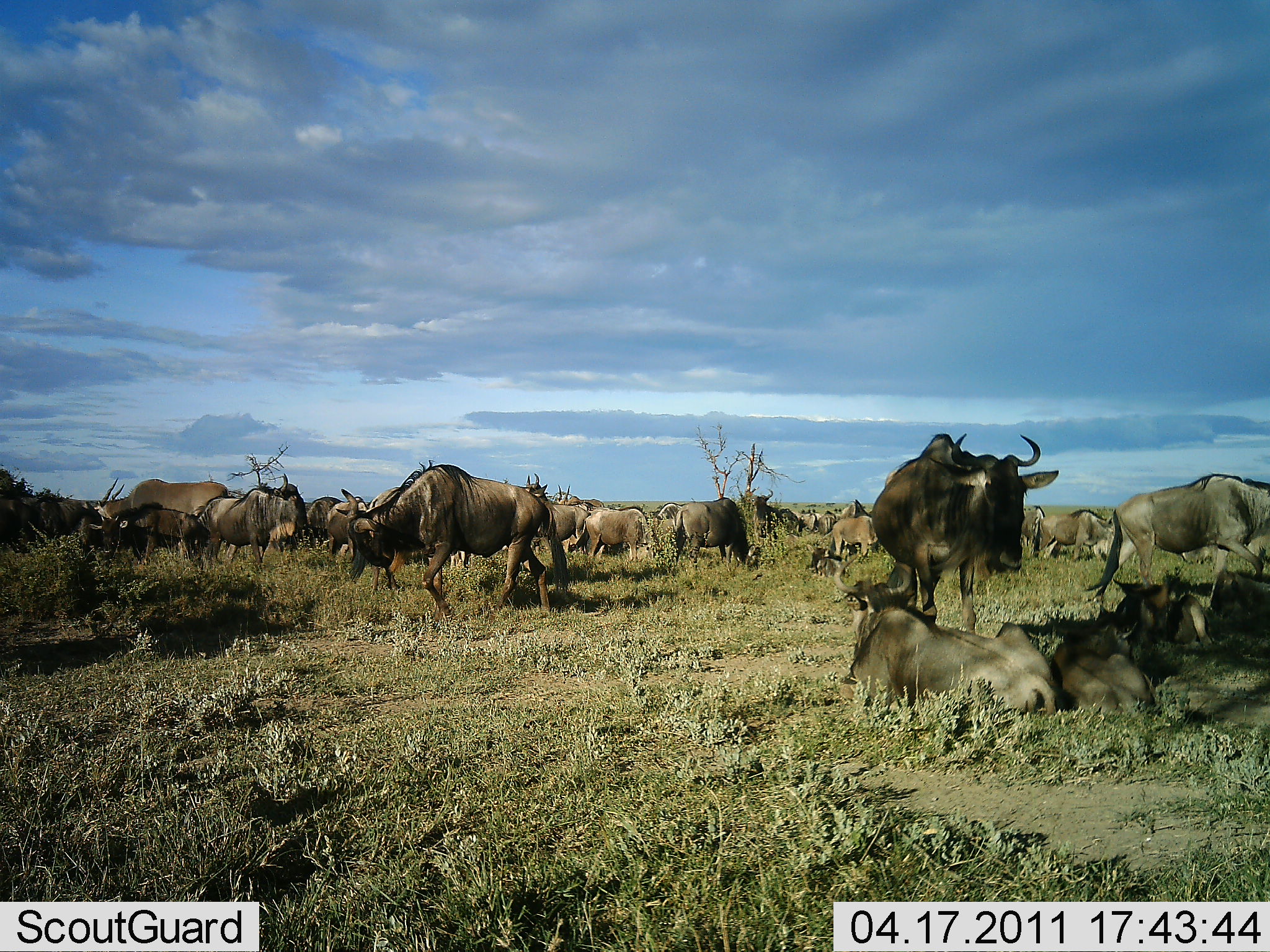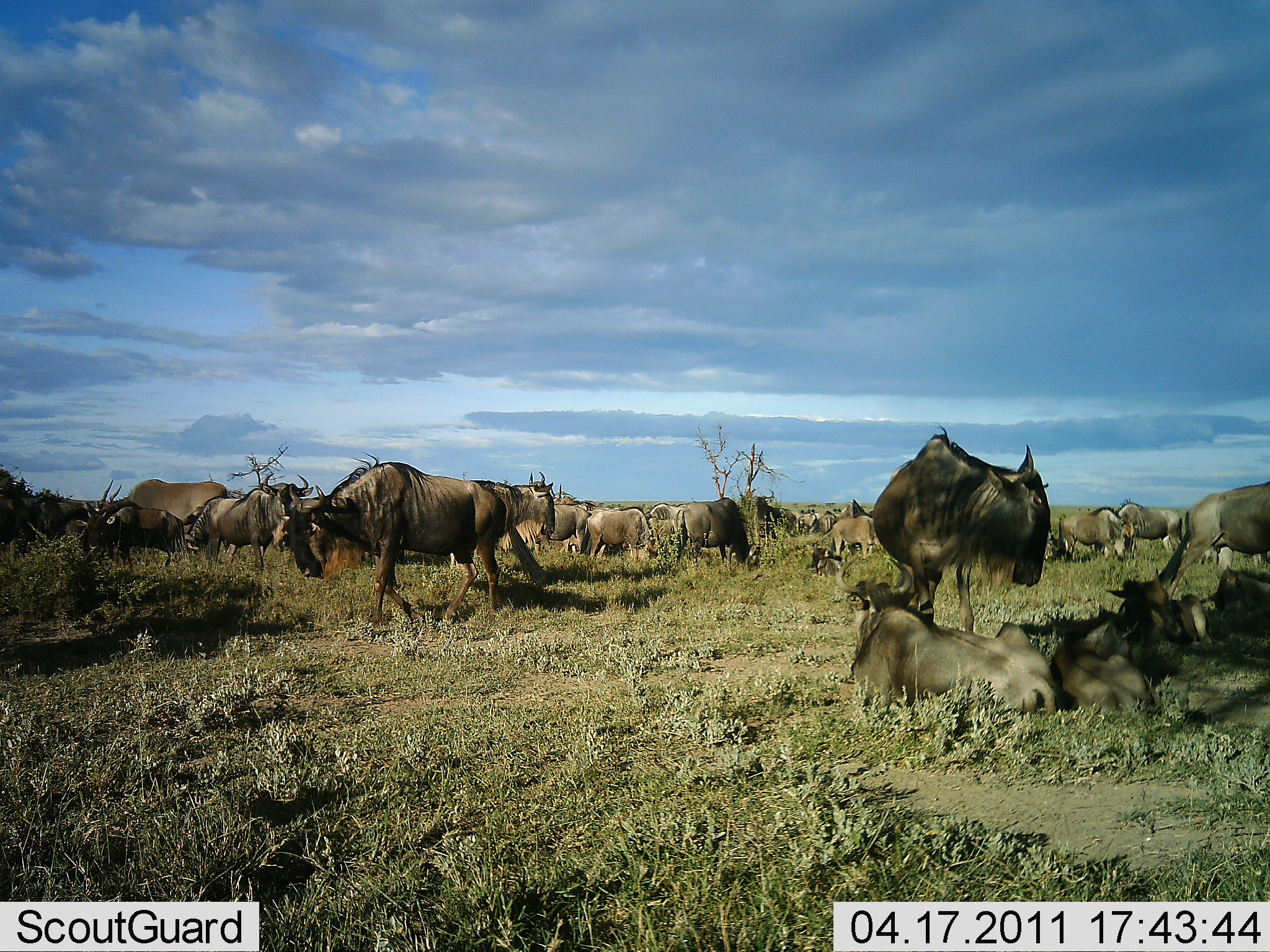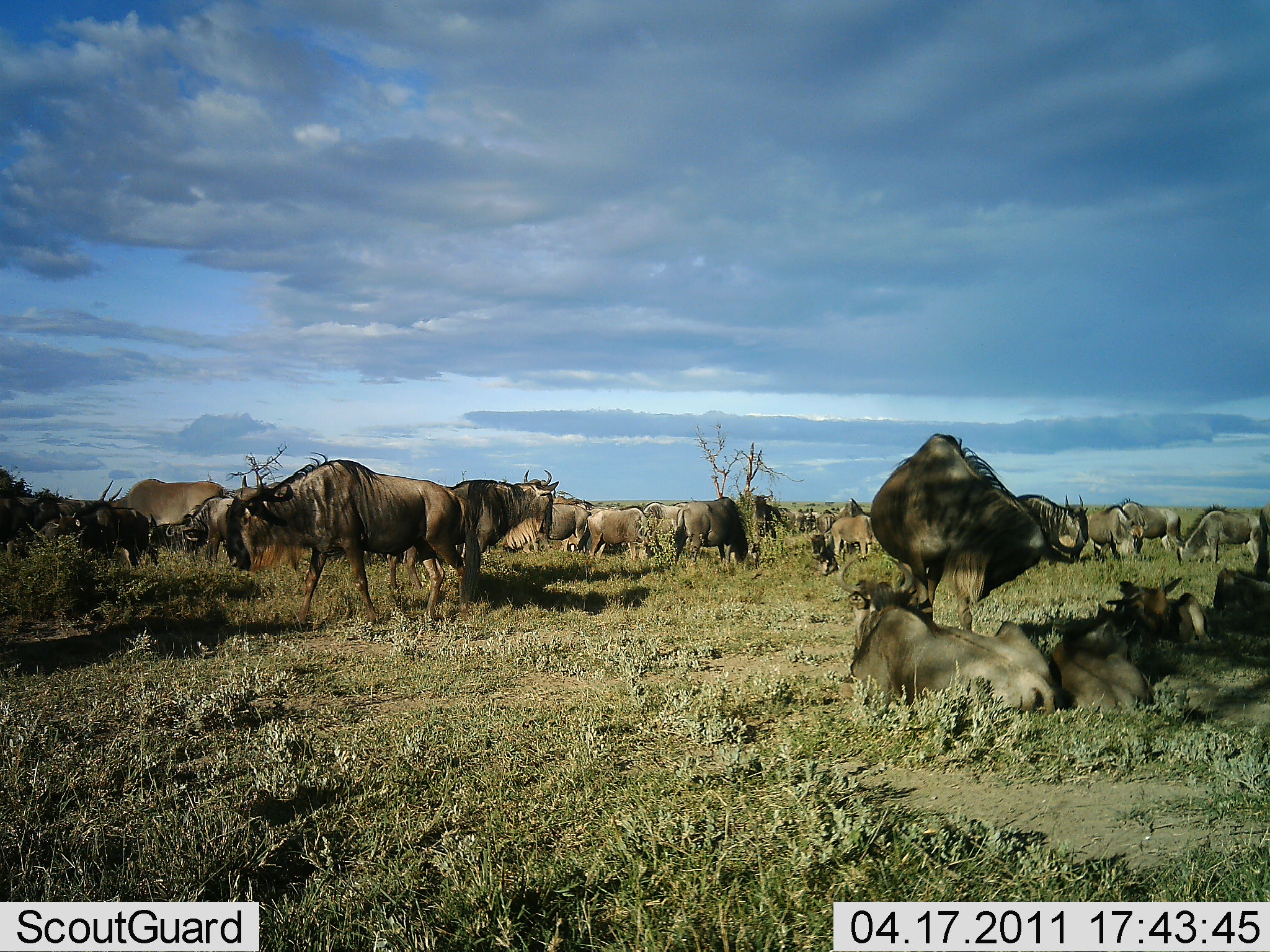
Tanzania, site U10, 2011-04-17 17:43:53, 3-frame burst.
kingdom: Animalia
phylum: Chordata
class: Mammalia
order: Artiodactyla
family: Bovidae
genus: Connochaetes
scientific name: Connochaetes taurinus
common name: blue wildebeest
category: wildebeest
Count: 11-50.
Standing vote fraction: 100%.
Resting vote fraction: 100%.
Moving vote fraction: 38%.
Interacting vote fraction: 8%.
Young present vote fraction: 23%.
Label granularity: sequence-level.